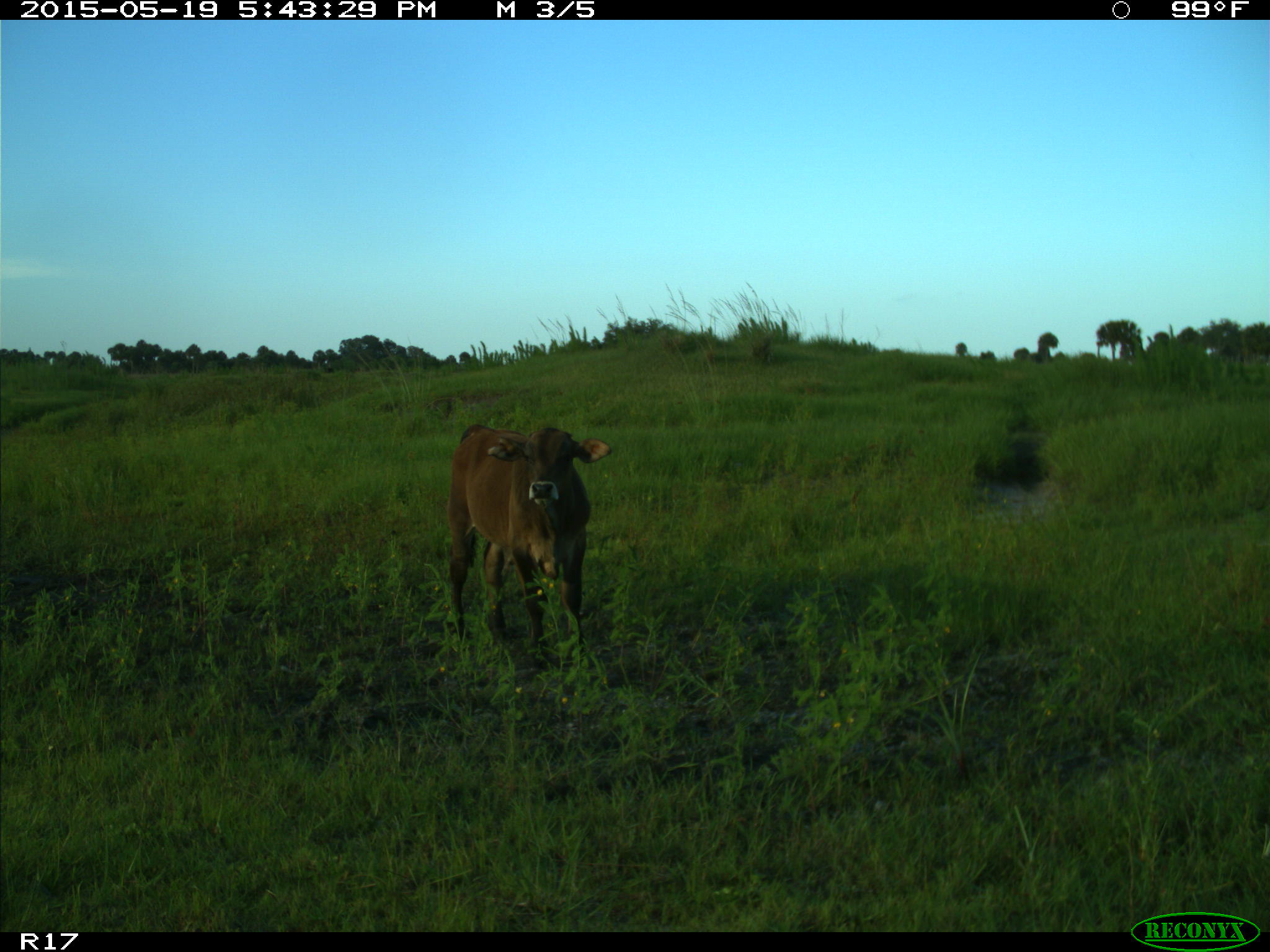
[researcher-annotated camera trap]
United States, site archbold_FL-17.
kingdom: Animalia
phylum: Chordata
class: Mammalia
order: Artiodactyla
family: Bovidae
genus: Bos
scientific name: Bos taurus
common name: domestic cow